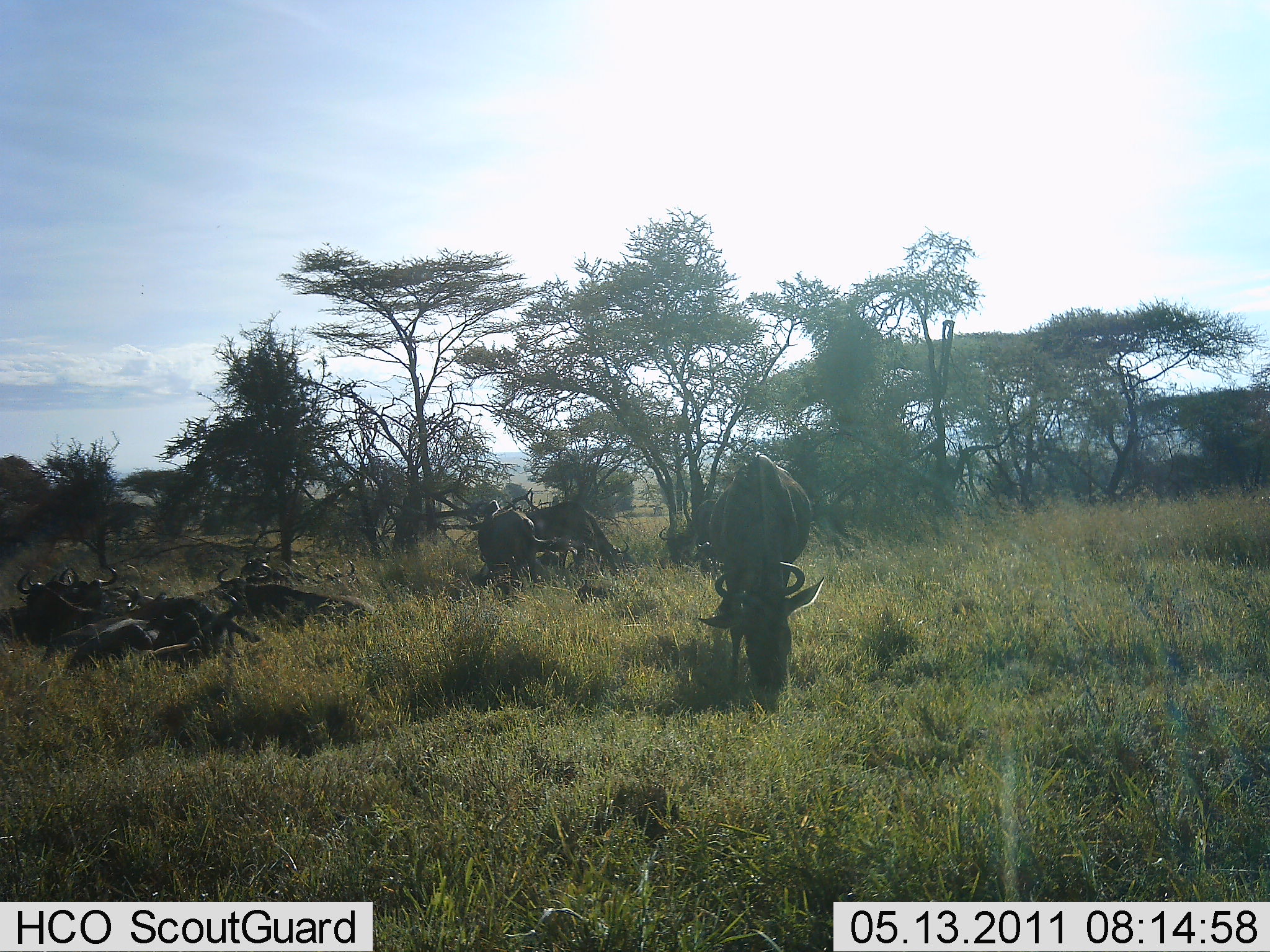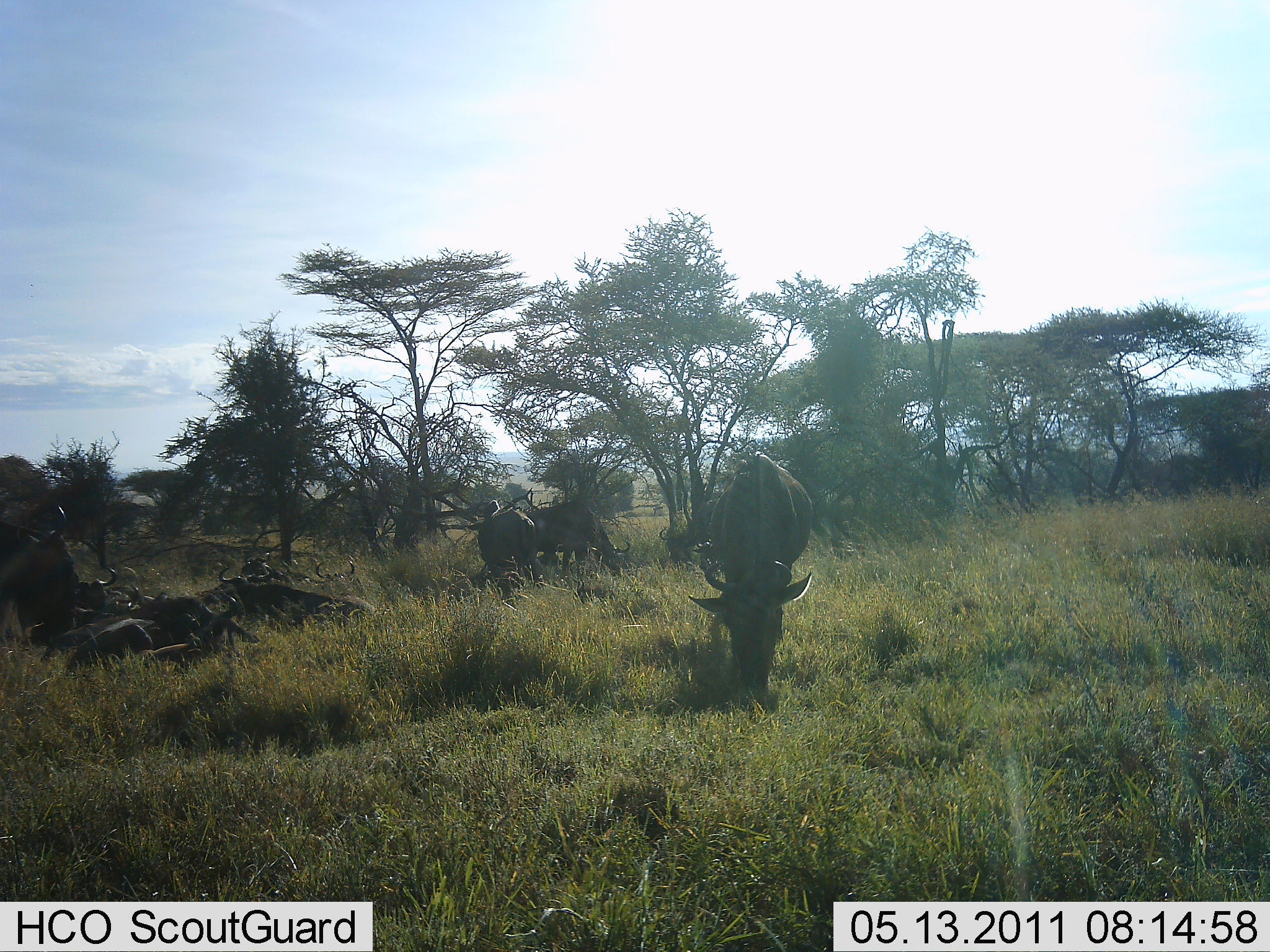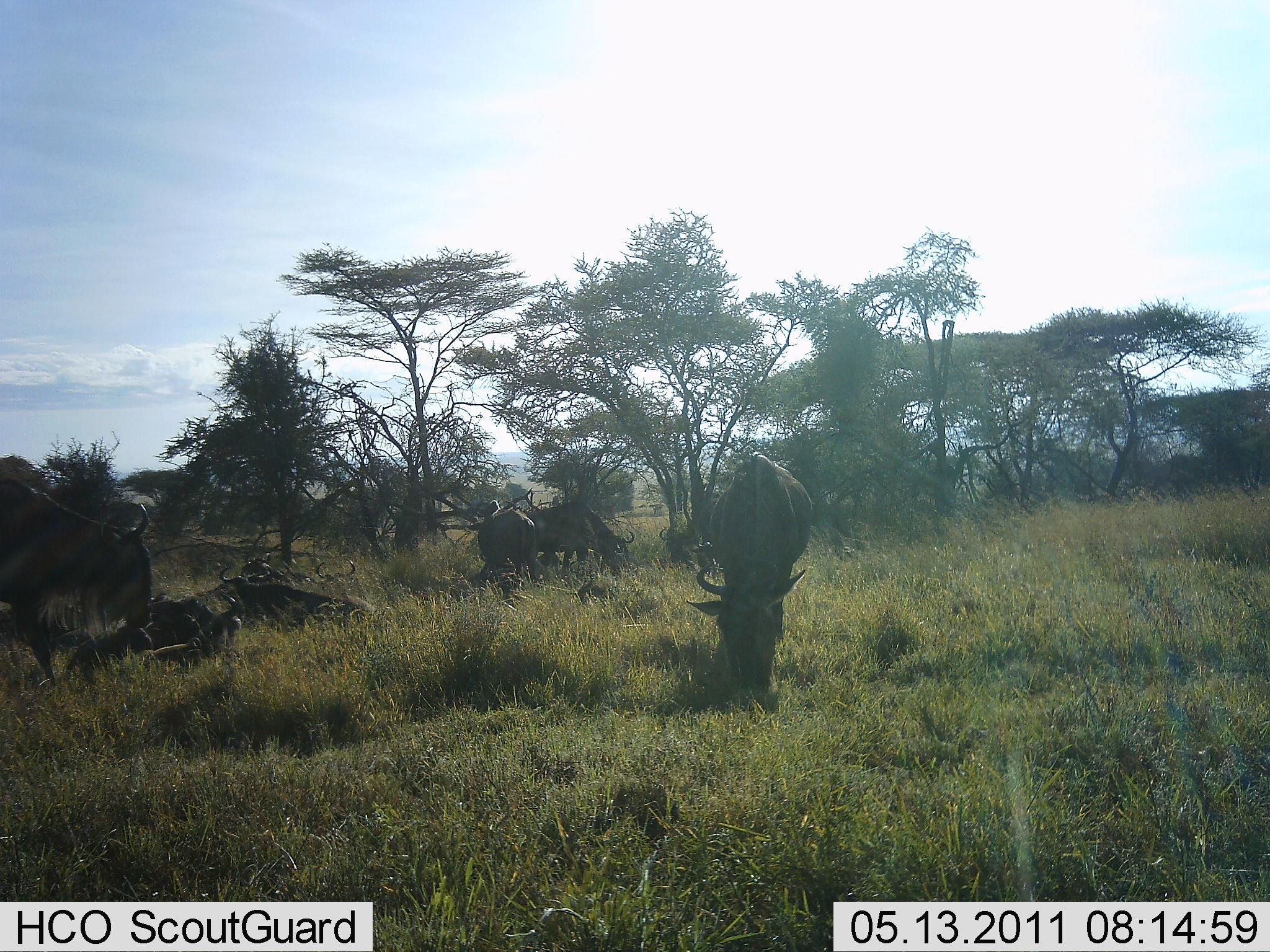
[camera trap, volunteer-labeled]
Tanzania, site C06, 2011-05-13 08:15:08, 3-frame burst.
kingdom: Animalia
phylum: Chordata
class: Mammalia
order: Artiodactyla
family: Bovidae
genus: Connochaetes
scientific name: Connochaetes taurinus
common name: blue wildebeest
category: wildebeest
Wildebeest (blue wildebeest) (Connochaetes taurinus), count 9. Behavior (volunteer vote fractions): standing 50%, resting 67%, moving 8%, interacting 0%. Young present (vote fraction): 0%. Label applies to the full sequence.